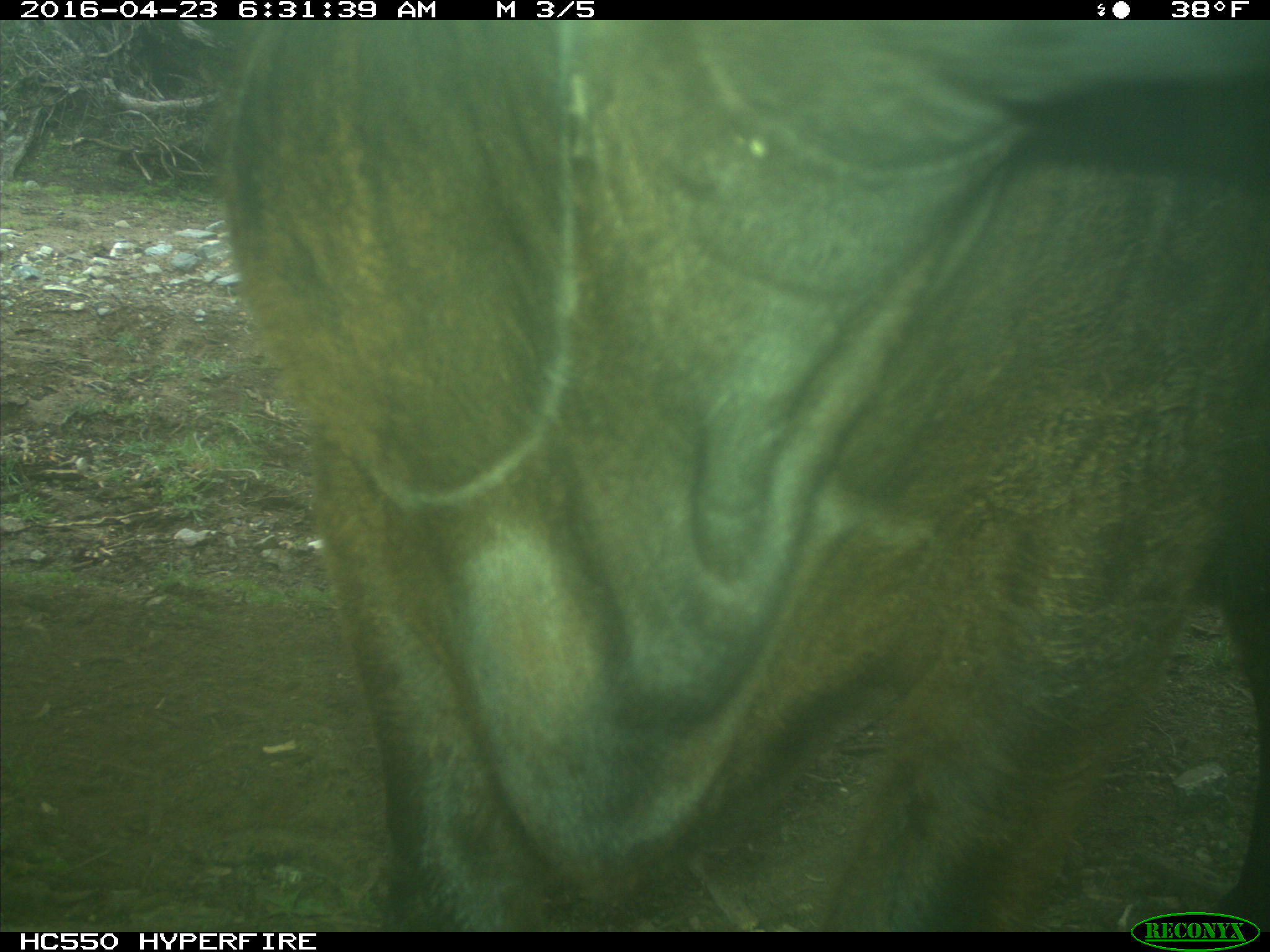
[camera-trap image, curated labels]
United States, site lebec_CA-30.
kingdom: Animalia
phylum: Chordata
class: Mammalia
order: Artiodactyla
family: Bovidae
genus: Bos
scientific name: Bos taurus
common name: domestic cow